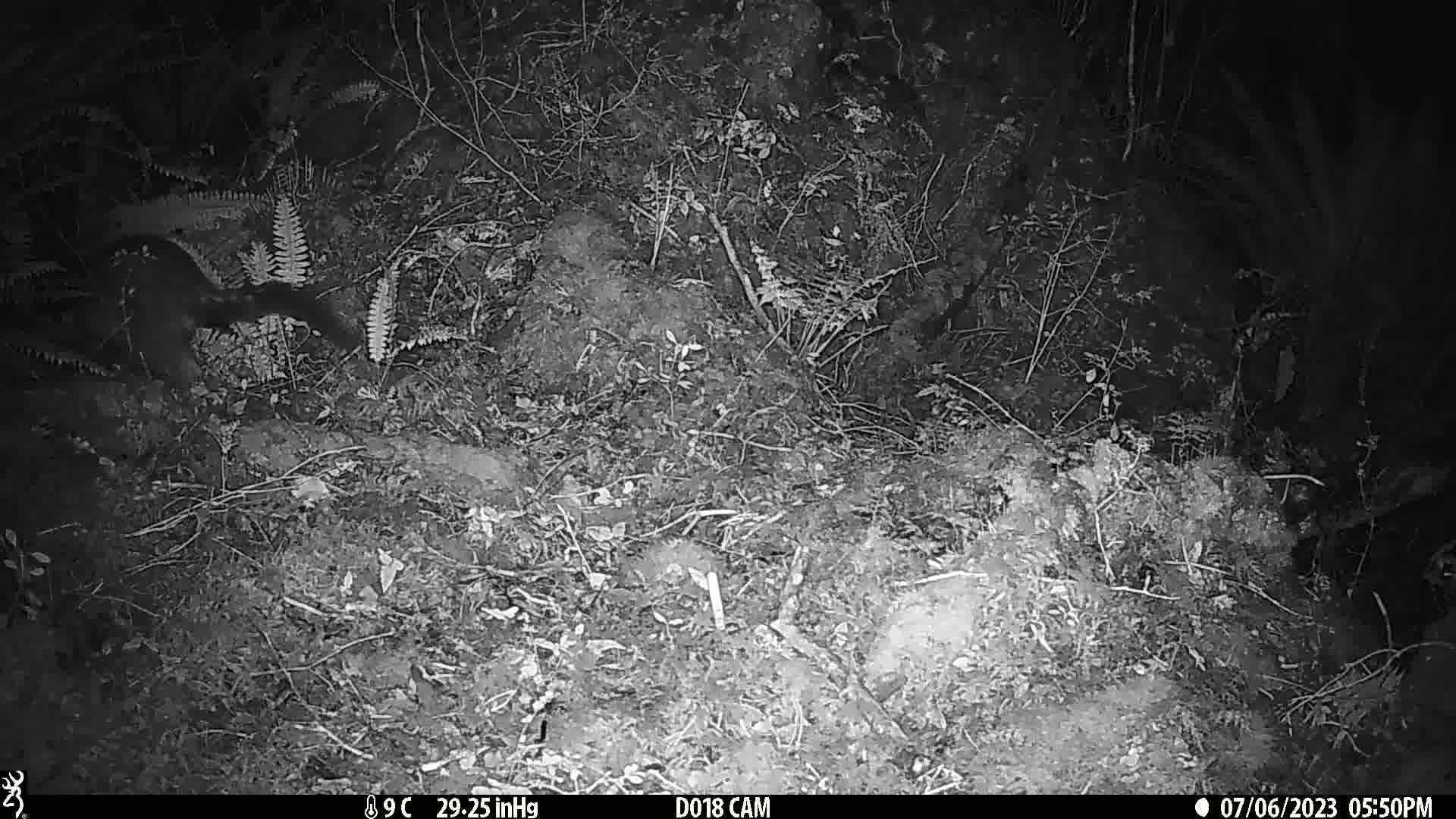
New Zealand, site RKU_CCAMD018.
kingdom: Animalia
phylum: Chordata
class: Mammalia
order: Diprotodontia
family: Phalangeridae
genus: Trichosurus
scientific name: Trichosurus vulpecula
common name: common brushtail possum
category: possum